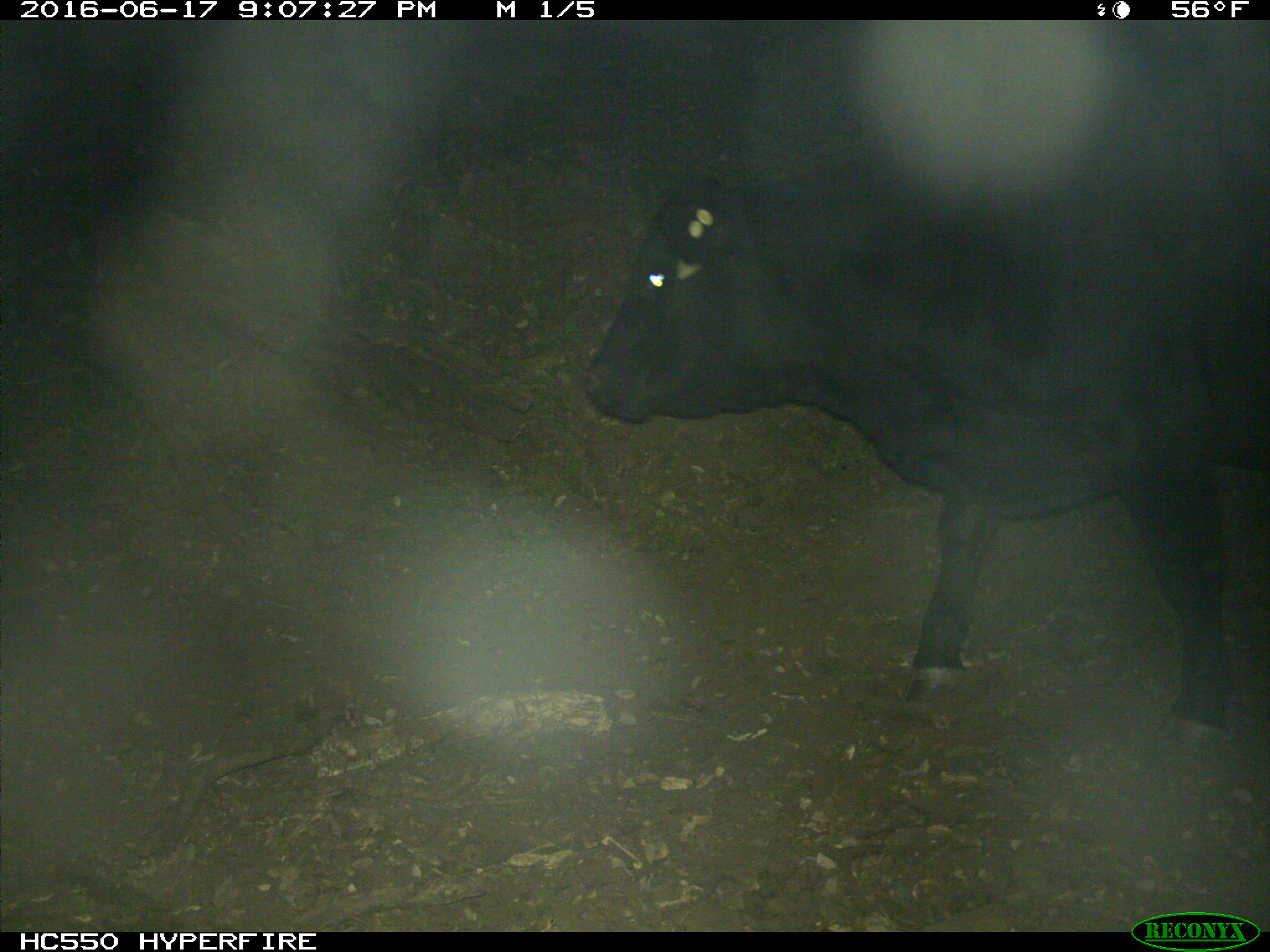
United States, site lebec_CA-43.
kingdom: Animalia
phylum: Chordata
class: Mammalia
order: Artiodactyla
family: Bovidae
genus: Bos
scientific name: Bos taurus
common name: domestic cow